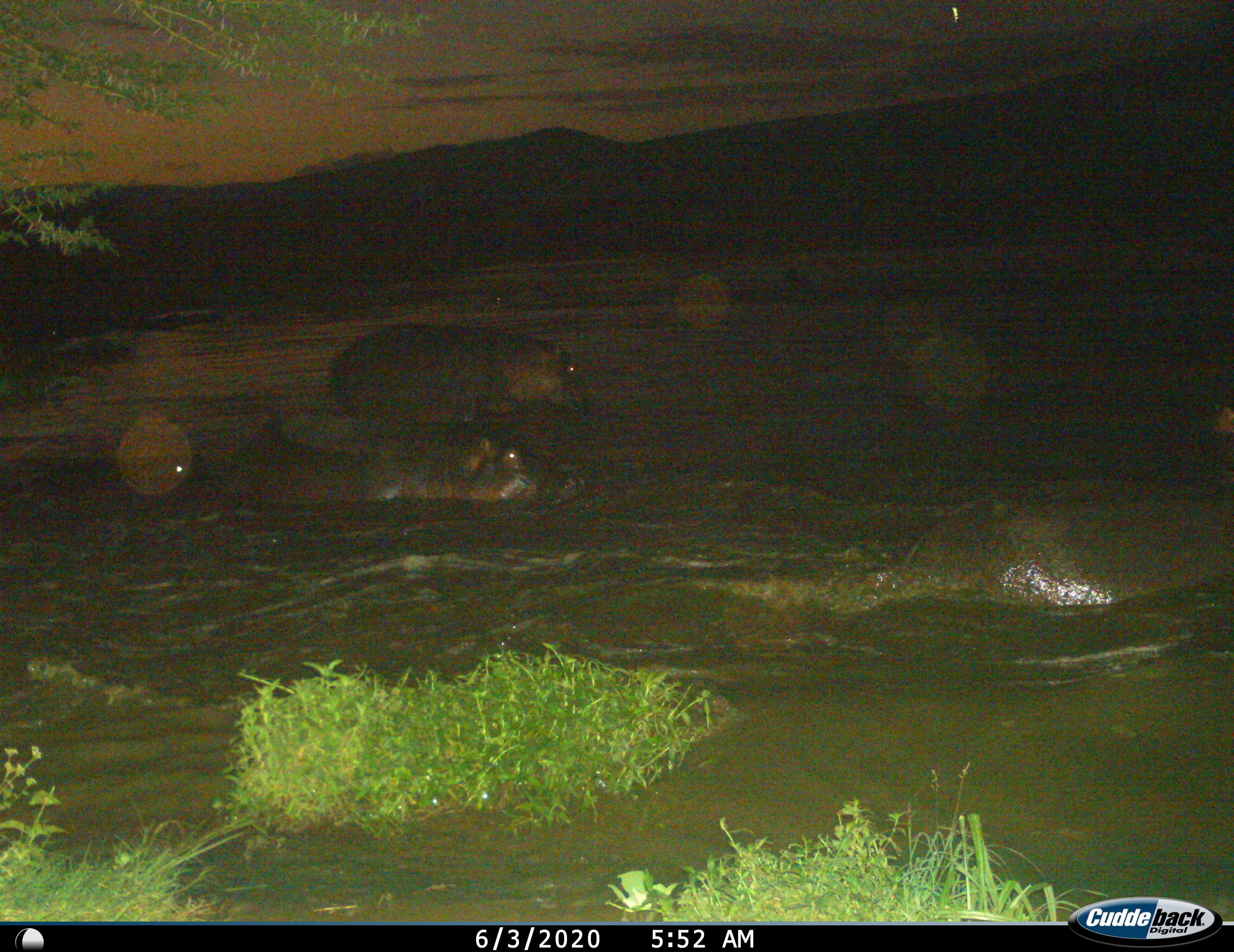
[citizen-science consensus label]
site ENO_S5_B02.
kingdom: Animalia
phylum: Chordata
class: Mammalia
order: Artiodactyla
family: Hippopotamidae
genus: Hippopotamus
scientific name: Hippopotamus amphibius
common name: hippopotamus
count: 4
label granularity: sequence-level